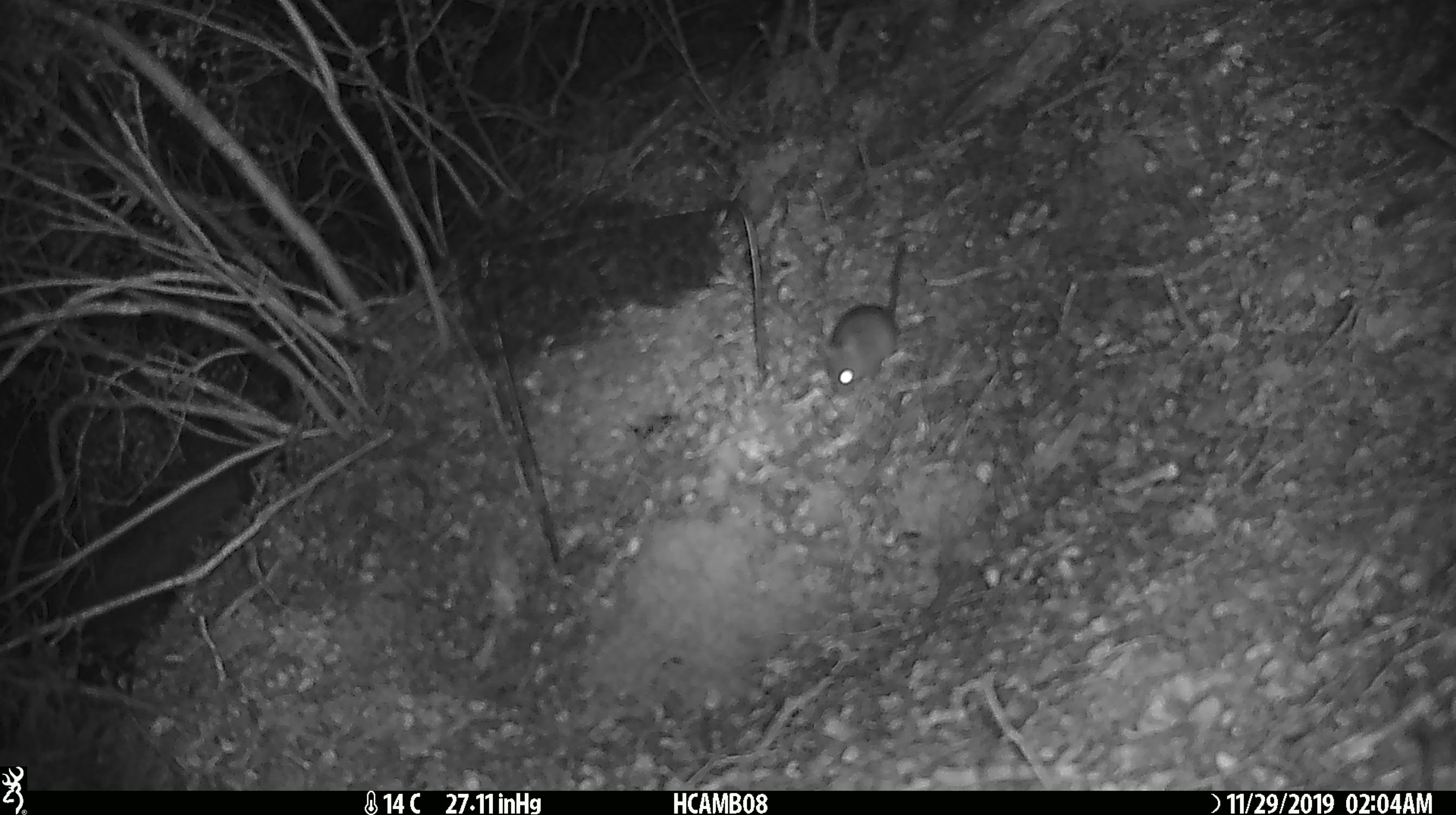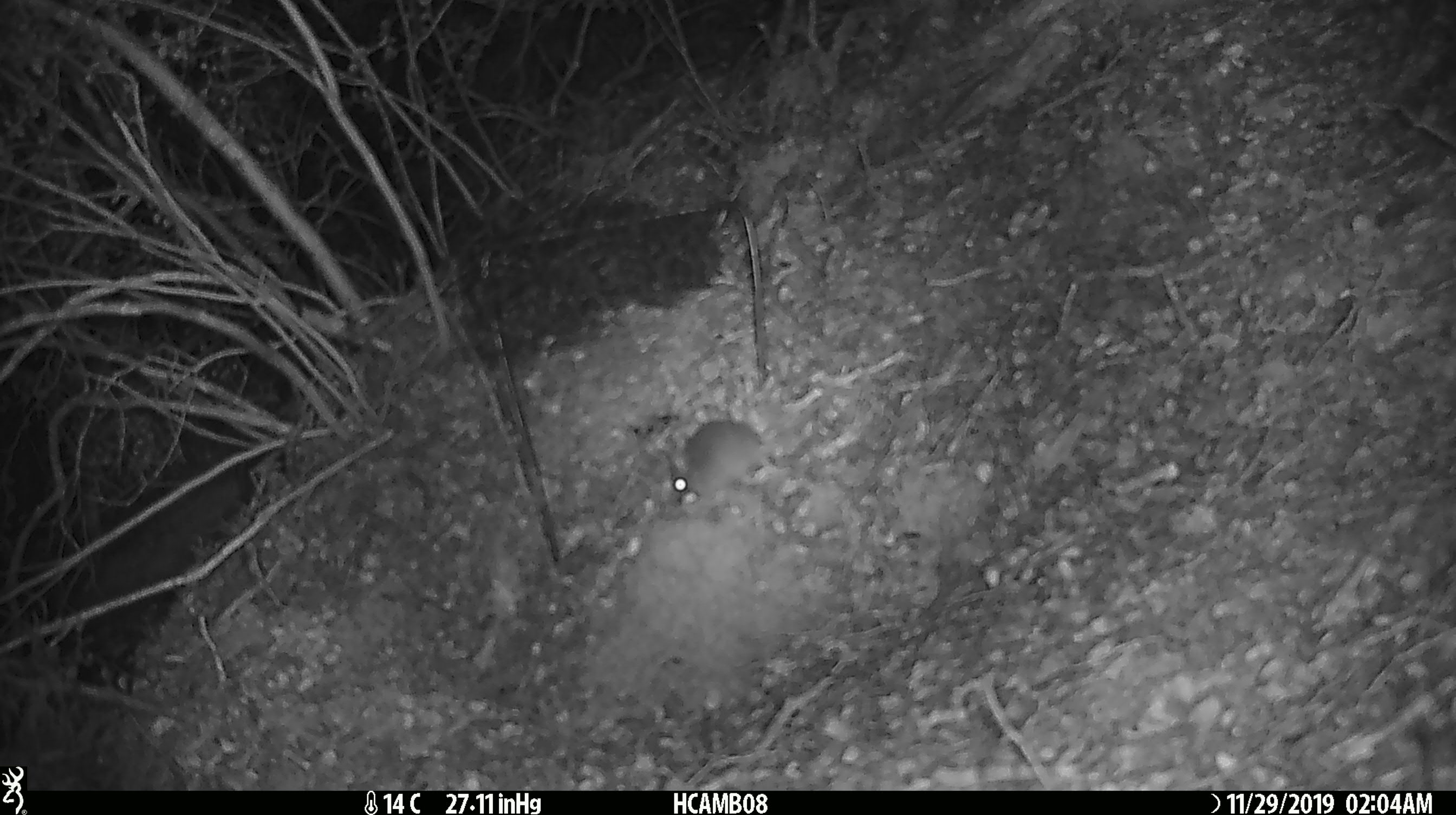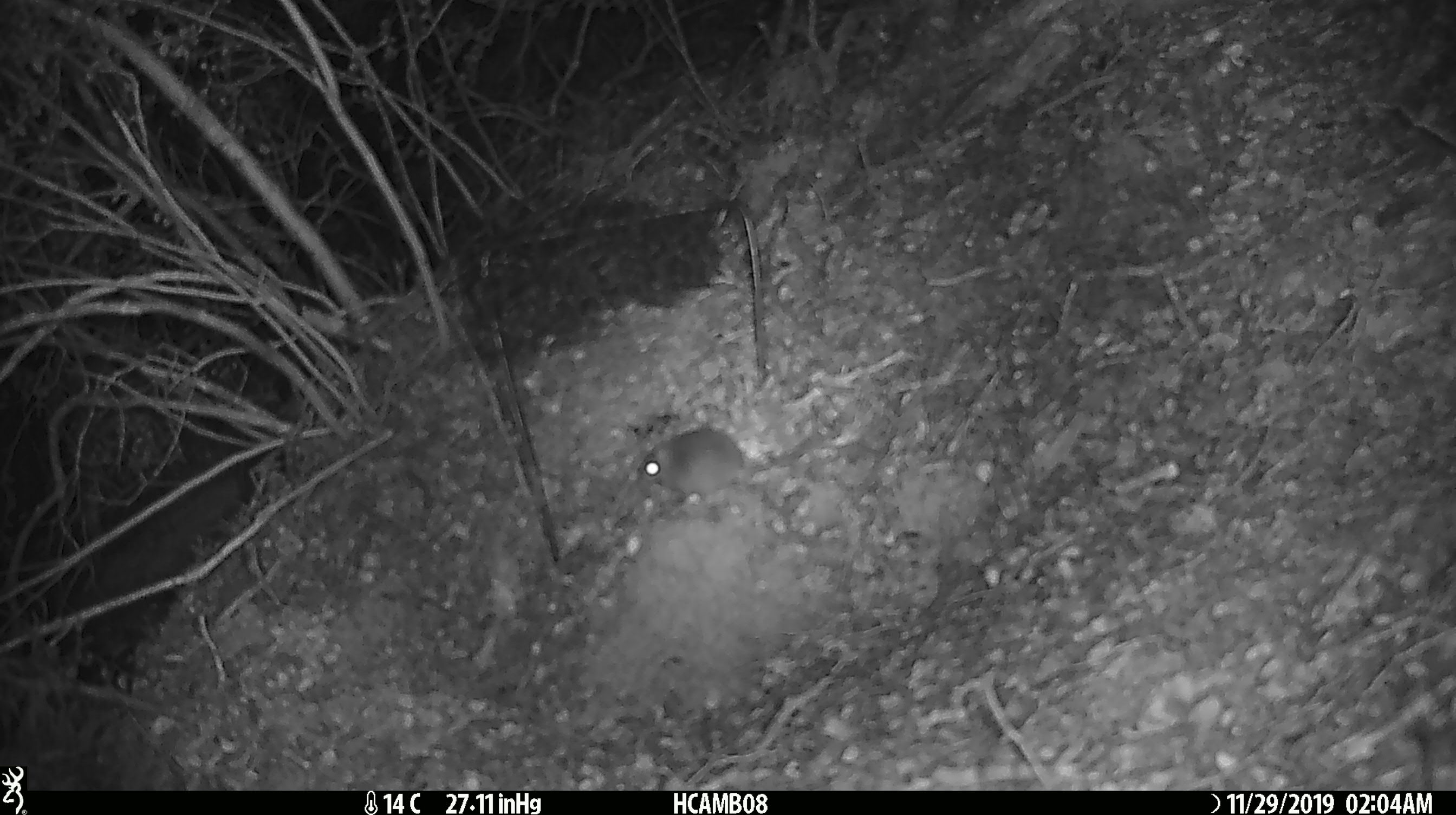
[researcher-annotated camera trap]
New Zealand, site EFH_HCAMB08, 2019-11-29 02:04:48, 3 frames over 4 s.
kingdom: Animalia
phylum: Chordata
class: Mammalia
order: Rodentia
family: Muridae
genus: Mus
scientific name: Mus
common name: mouse